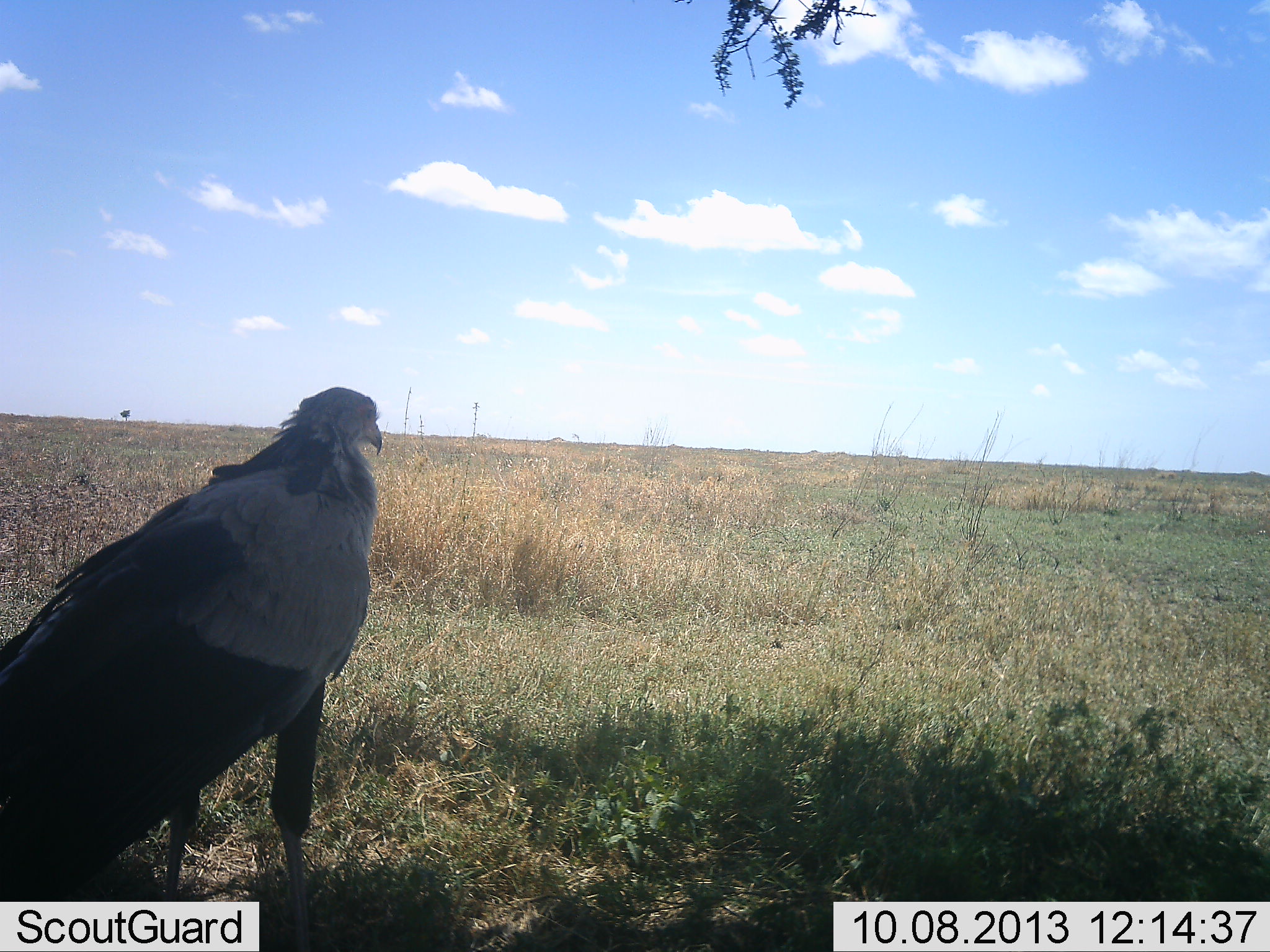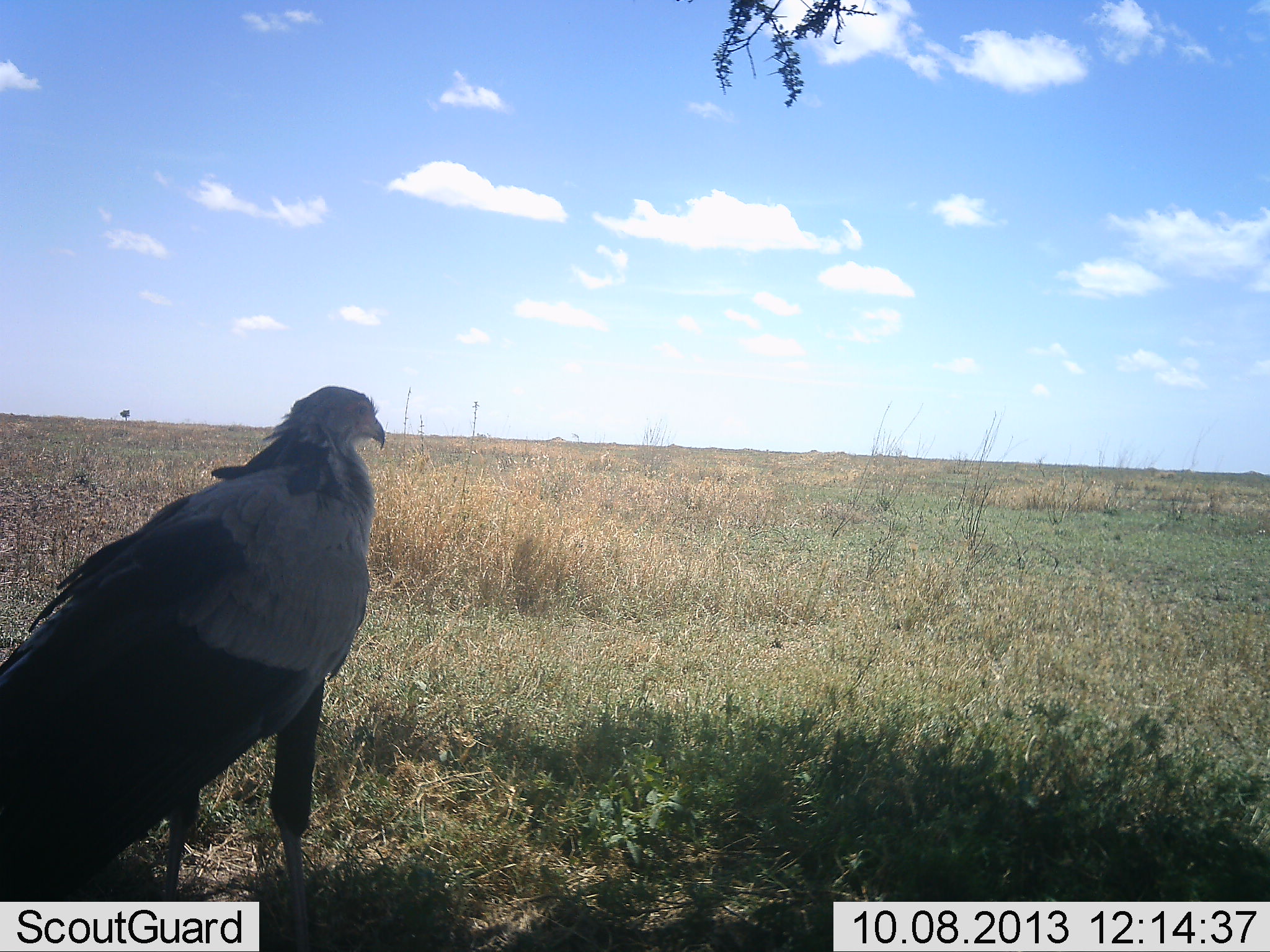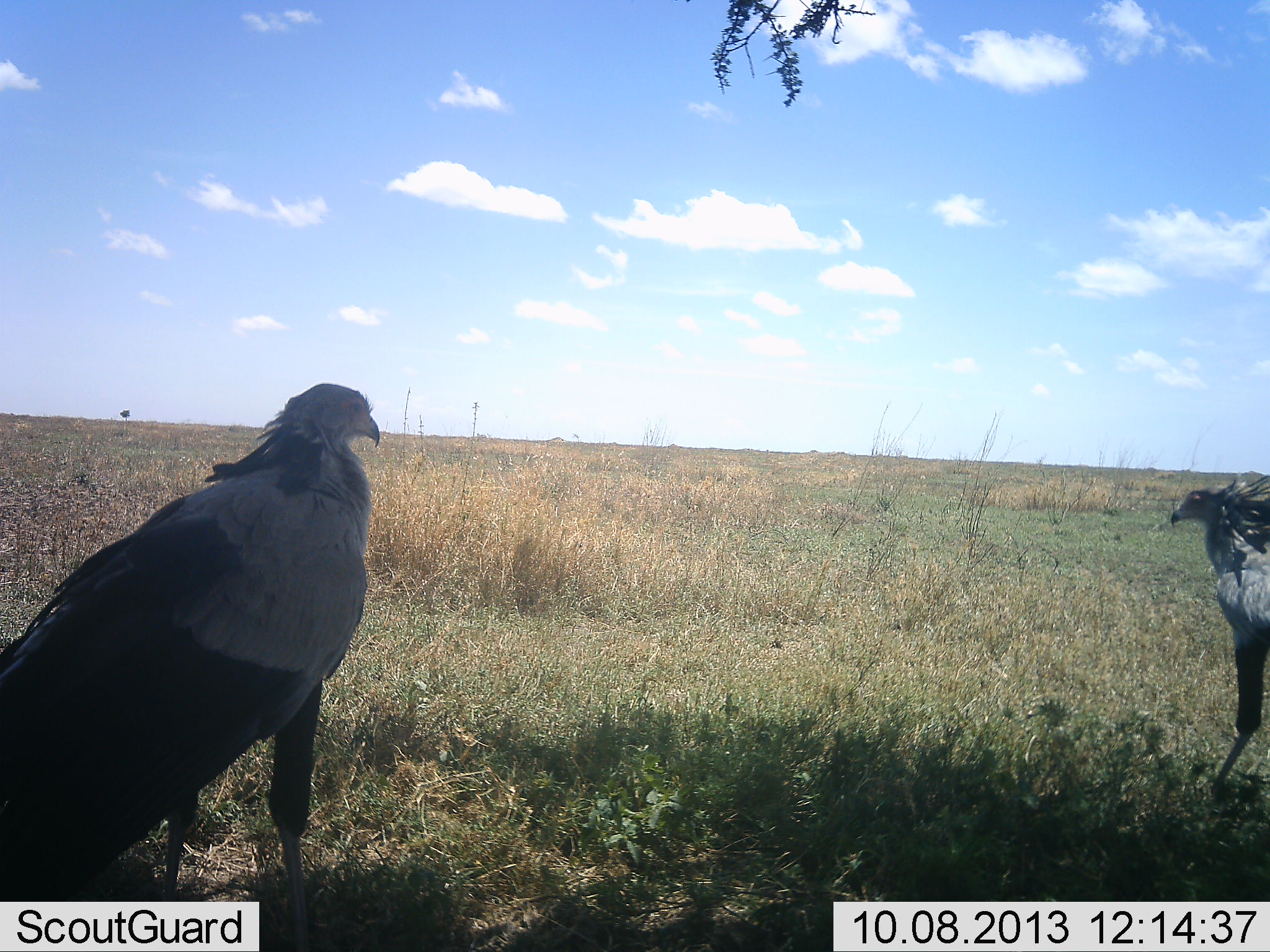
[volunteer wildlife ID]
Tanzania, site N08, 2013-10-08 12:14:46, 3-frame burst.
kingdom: Animalia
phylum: Chordata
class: Aves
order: Accipitriformes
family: Sagittariidae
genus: Sagittarius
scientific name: Sagittarius serpentarius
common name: secretary bird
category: secretarybird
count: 2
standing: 97%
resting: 3%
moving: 59%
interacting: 0%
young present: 0%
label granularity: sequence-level